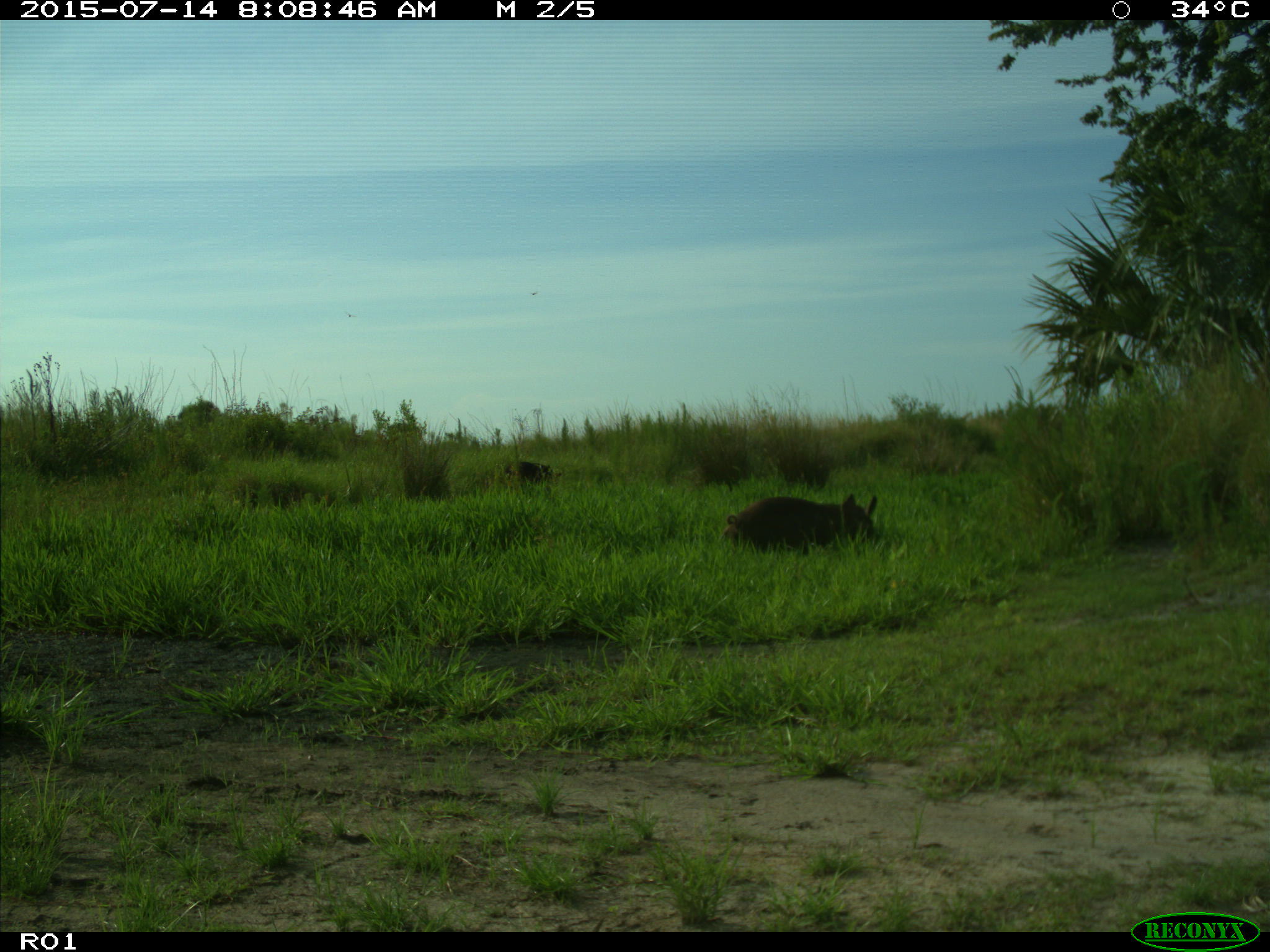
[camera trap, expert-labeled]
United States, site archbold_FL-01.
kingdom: Animalia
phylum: Chordata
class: Mammalia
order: Artiodactyla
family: Suidae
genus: Sus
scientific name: Sus scrofa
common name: wild boar